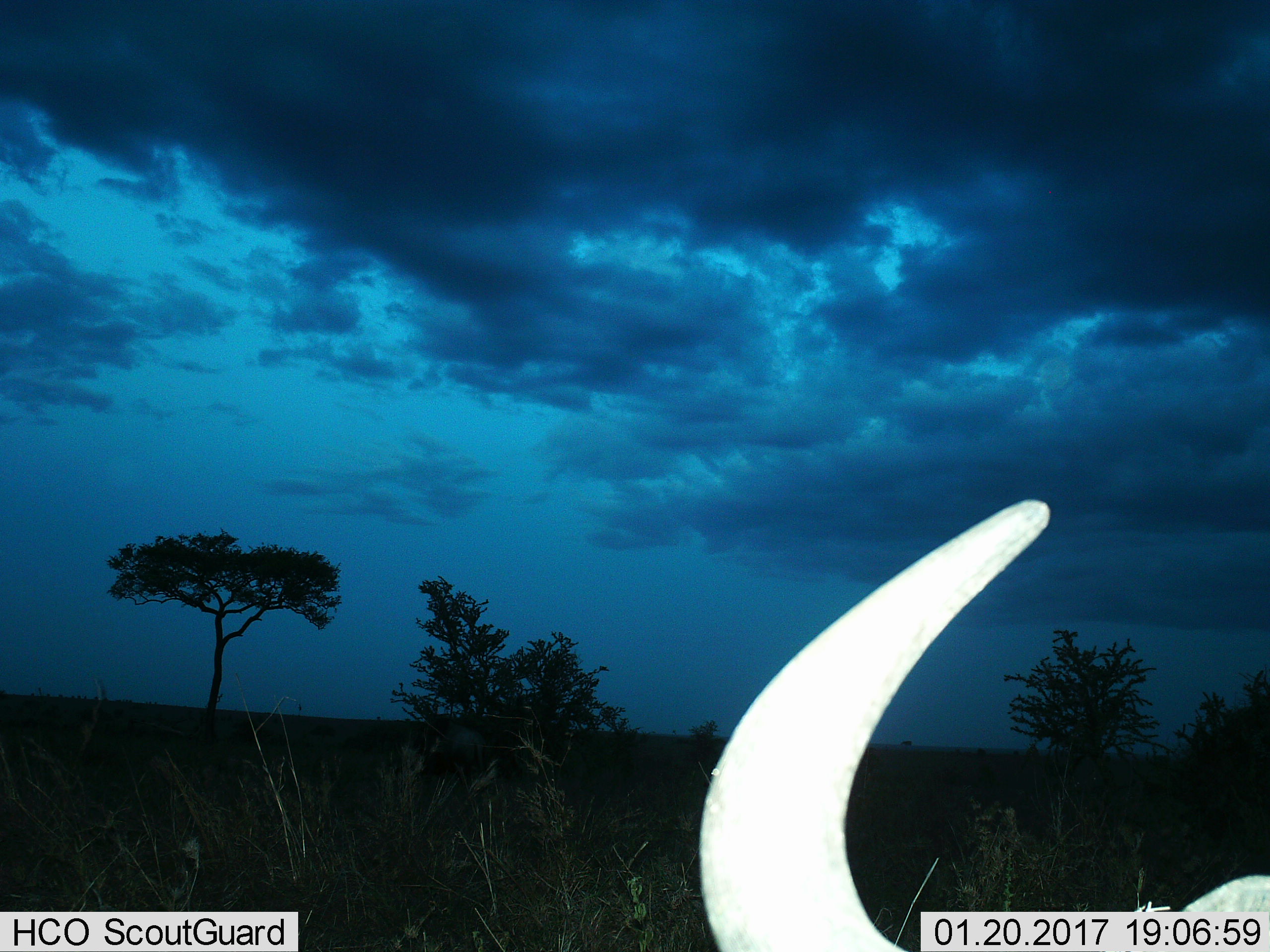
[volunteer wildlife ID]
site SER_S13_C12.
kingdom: Animalia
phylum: Chordata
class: Mammalia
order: Artiodactyla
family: Bovidae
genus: Connochaetes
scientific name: Connochaetes taurinus taurinus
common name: blue wildebeest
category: wildebeestblue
Wildebeestblue (blue wildebeest) (Connochaetes taurinus taurinus), count 1. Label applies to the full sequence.